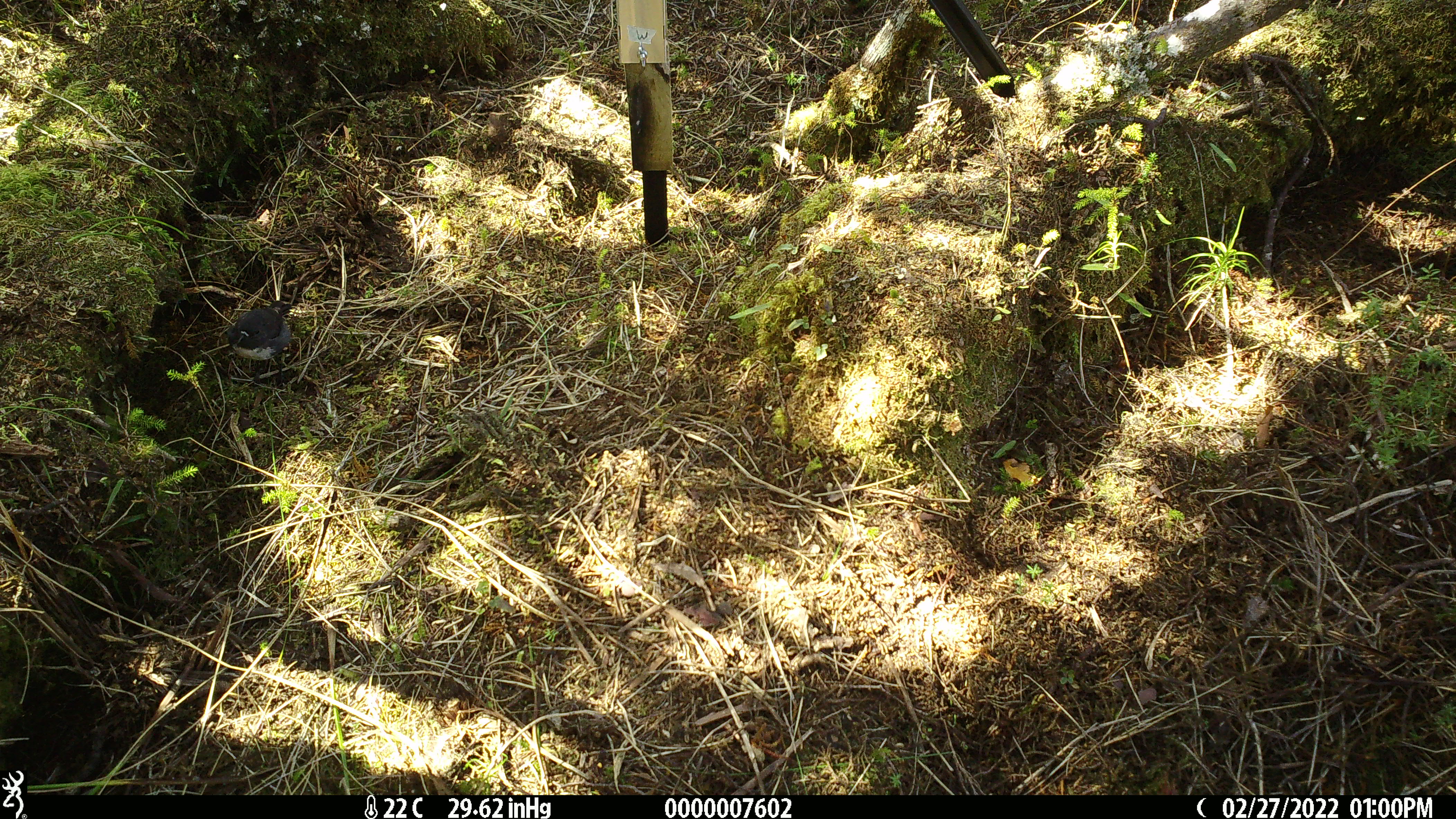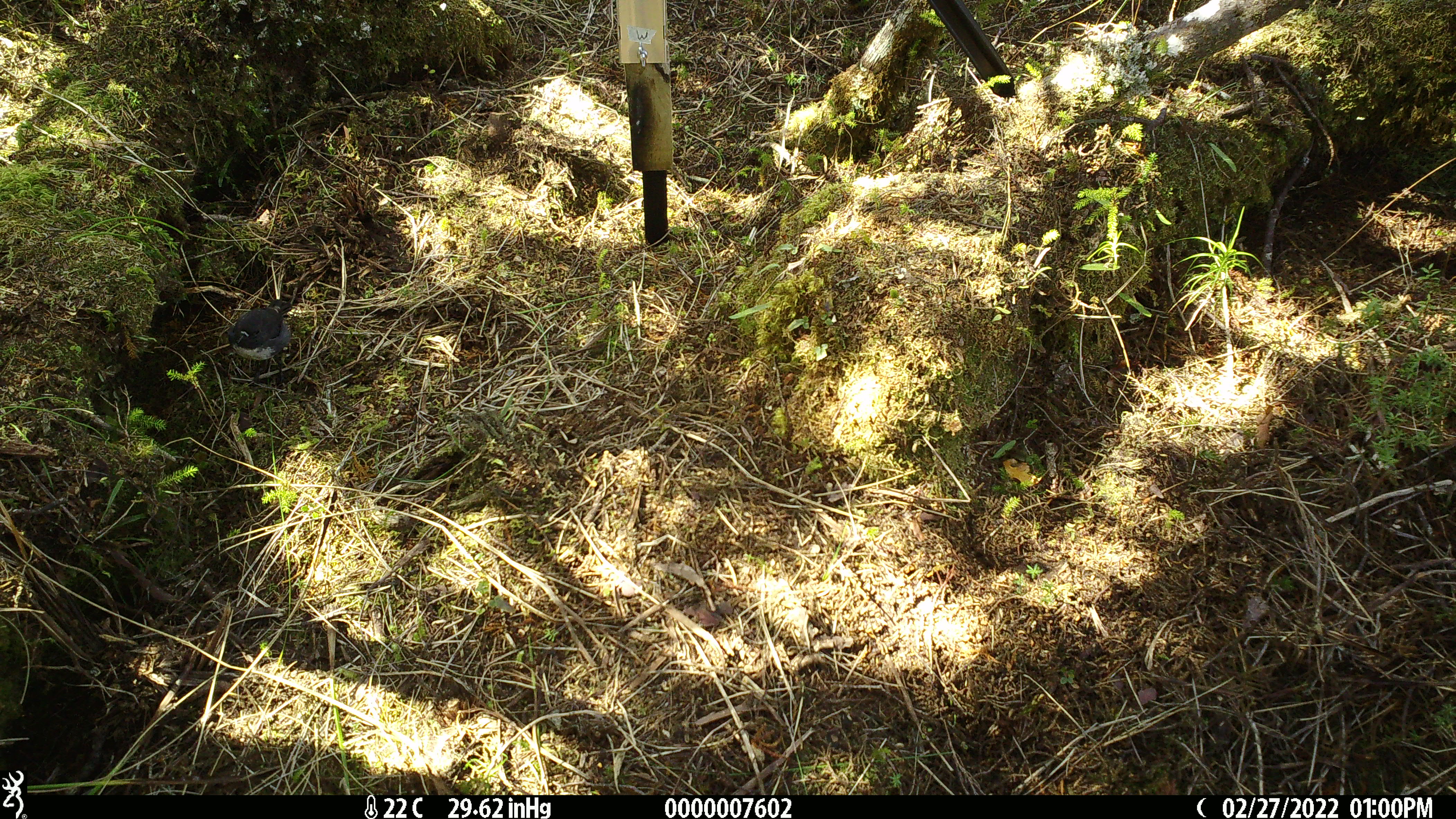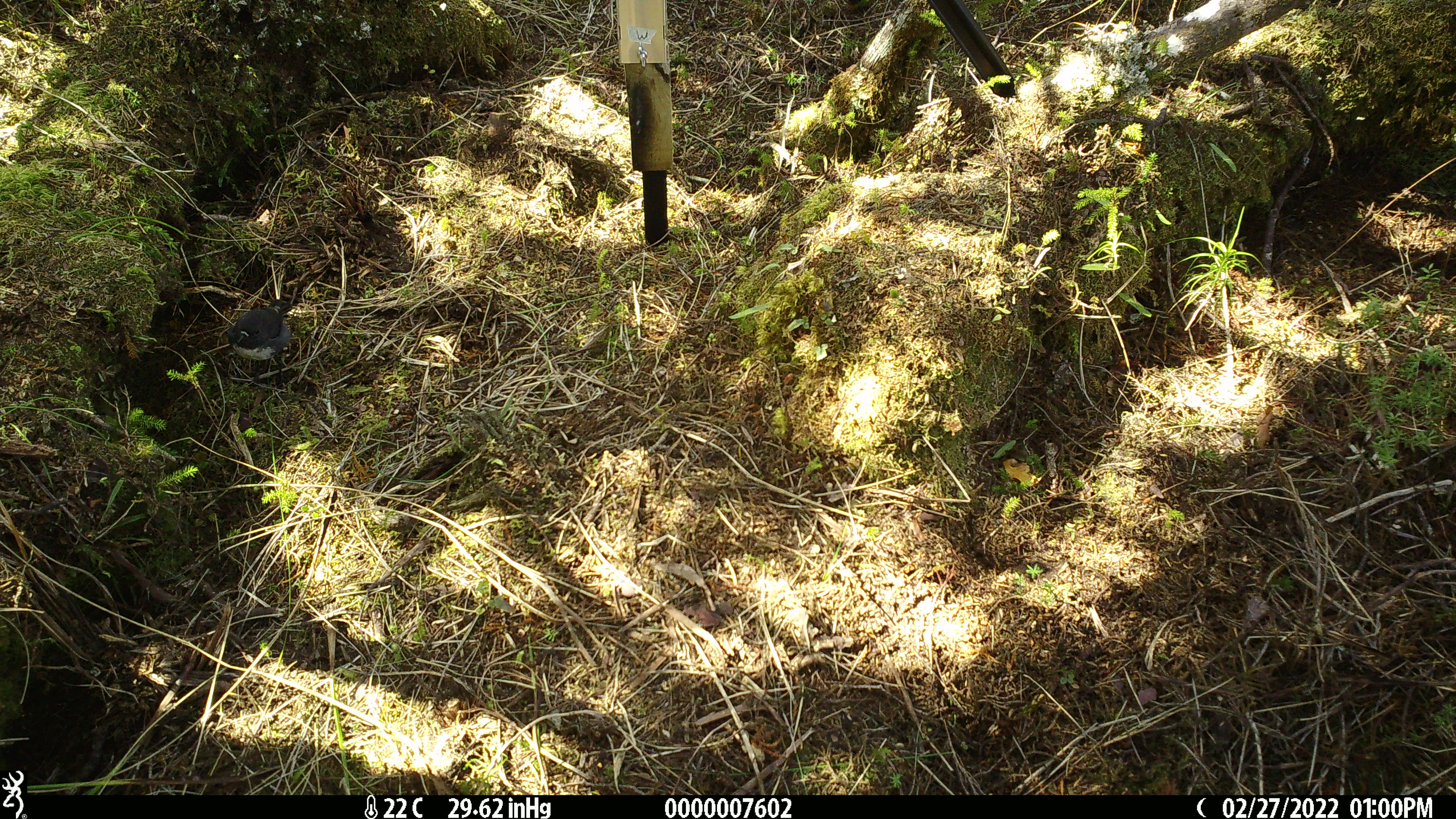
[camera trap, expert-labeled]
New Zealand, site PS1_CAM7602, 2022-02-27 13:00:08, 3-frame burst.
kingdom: Animalia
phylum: Chordata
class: Aves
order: Passeriformes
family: Petroicidae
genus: Petroica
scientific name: Petroica australis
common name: new zealand robin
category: robin